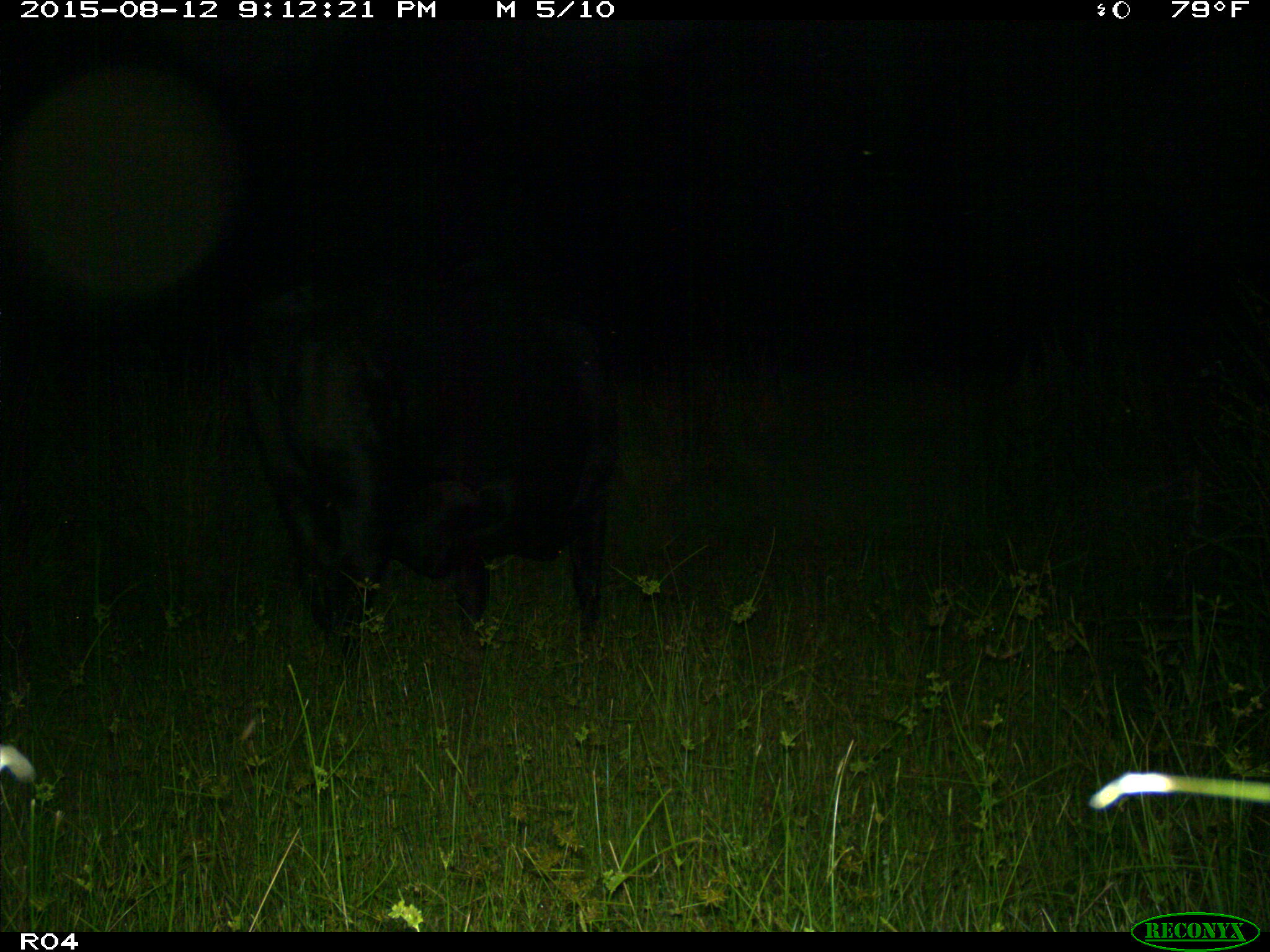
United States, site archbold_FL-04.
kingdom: Animalia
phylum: Chordata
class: Mammalia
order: Artiodactyla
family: Bovidae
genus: Bos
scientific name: Bos taurus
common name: domestic cow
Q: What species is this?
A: Bos taurus (domestic cow).